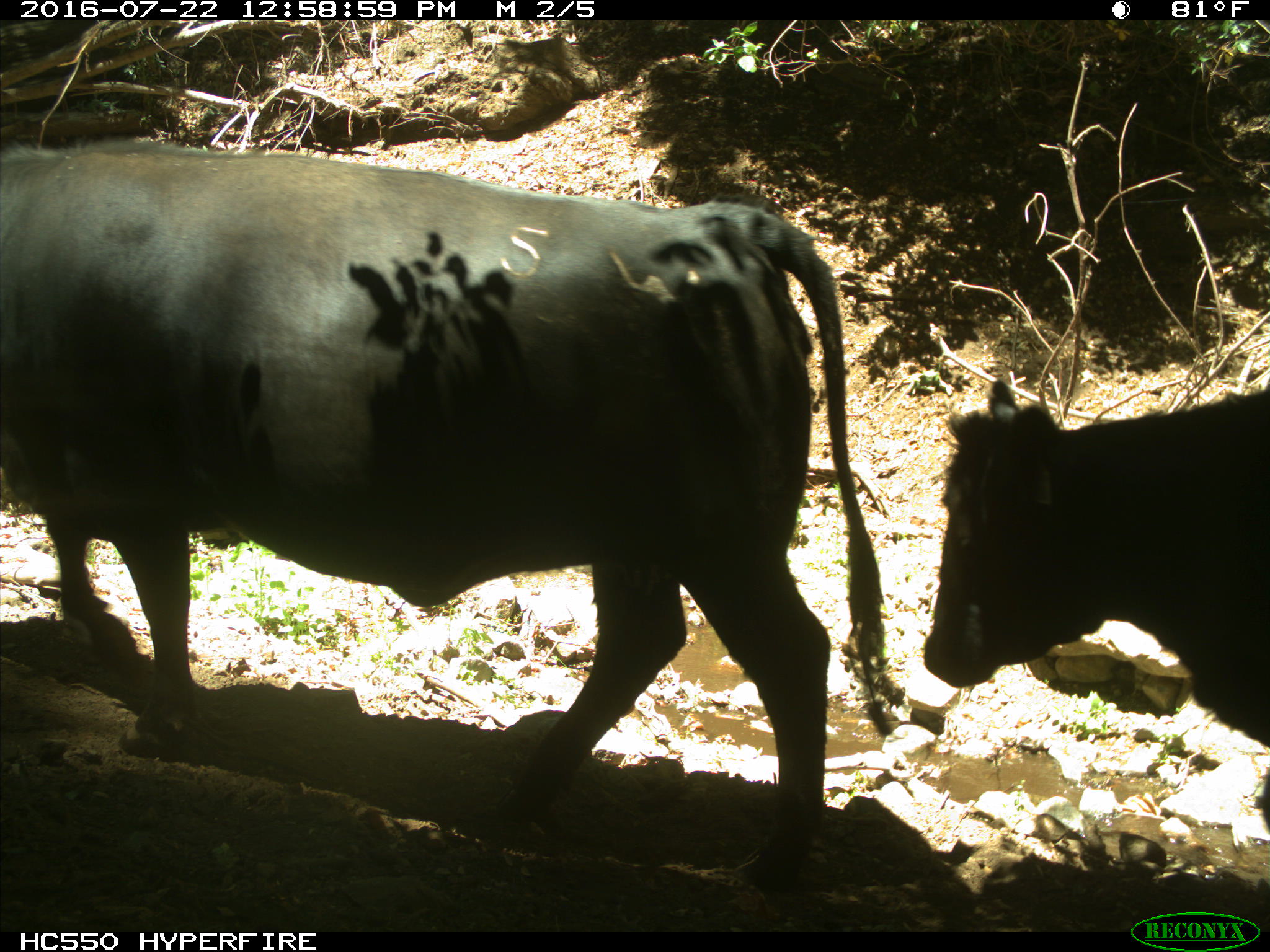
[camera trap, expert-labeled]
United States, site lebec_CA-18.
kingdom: Animalia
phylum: Chordata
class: Mammalia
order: Artiodactyla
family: Bovidae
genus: Bos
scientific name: Bos taurus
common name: domestic cow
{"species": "Bos taurus (domestic cow)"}